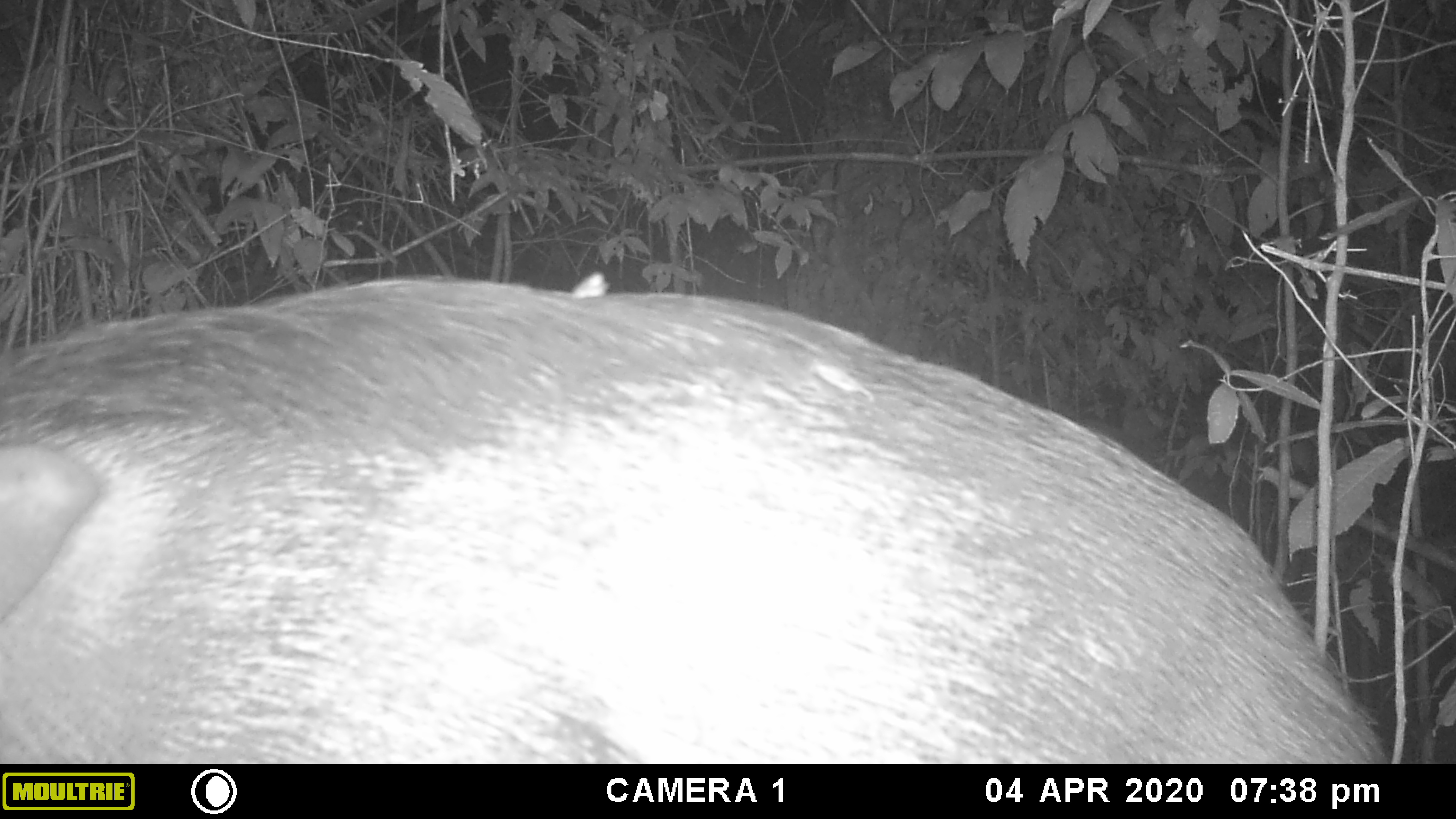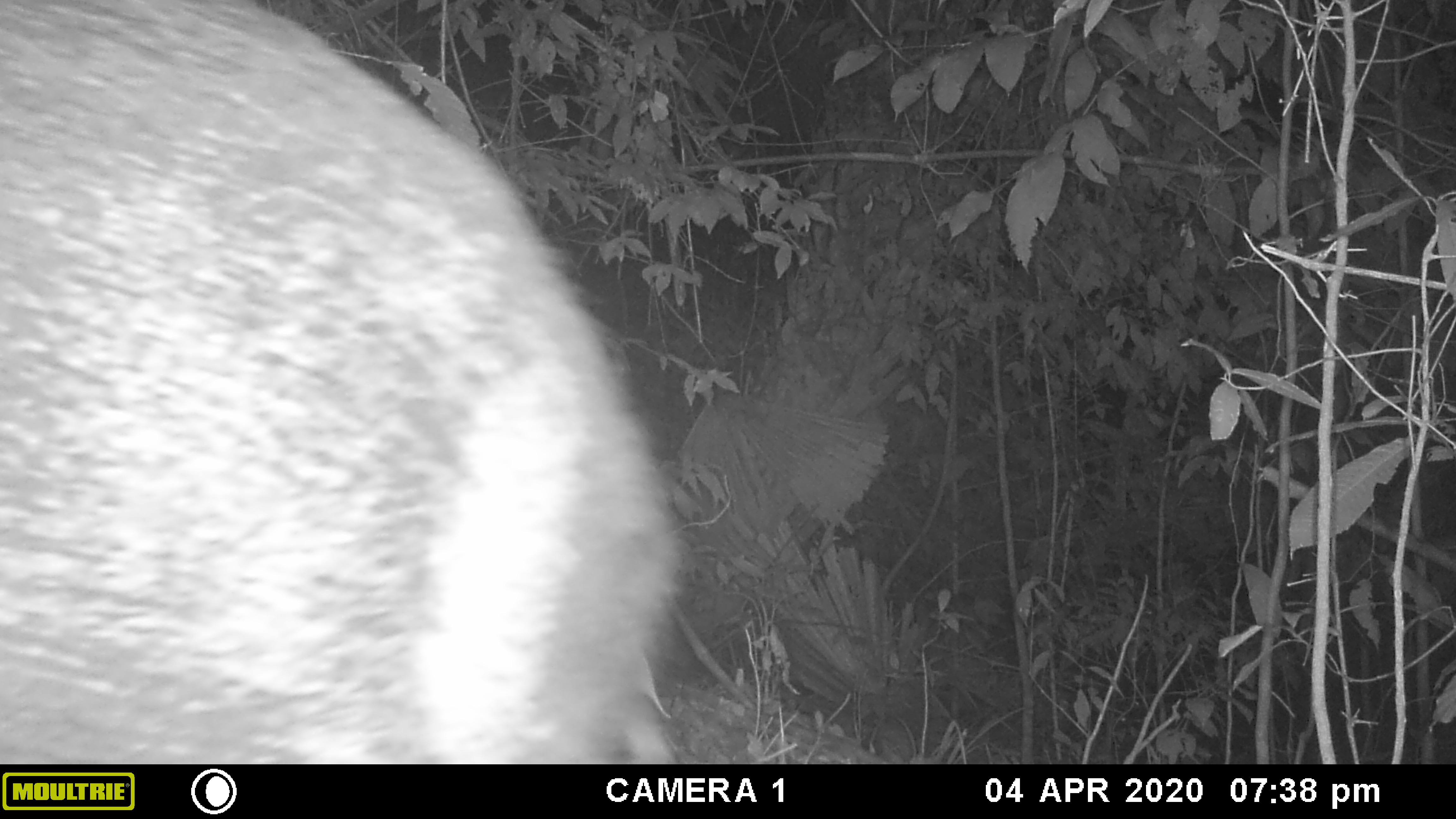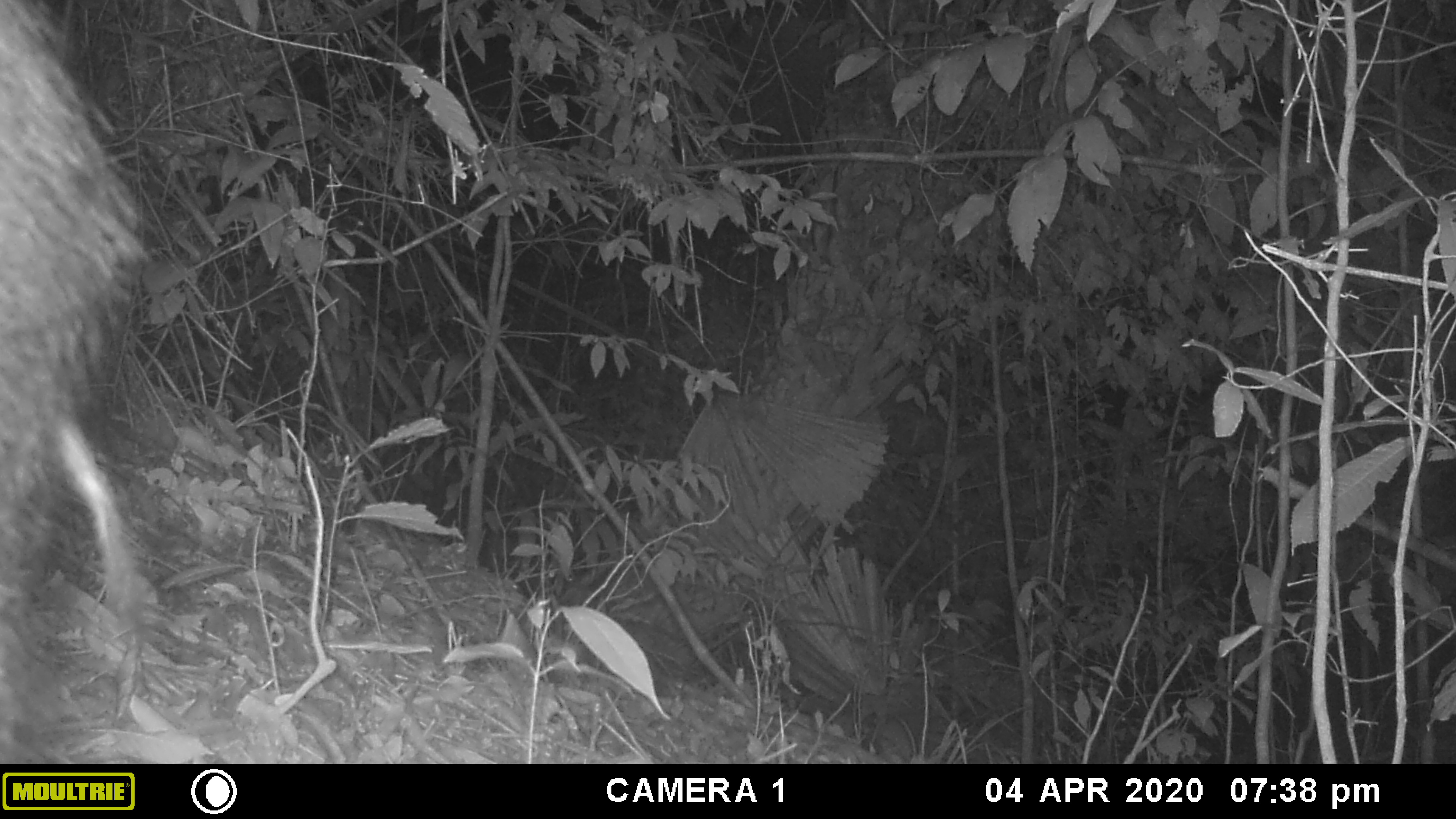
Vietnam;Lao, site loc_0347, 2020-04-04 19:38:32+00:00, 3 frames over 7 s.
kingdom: Animalia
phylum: Chordata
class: Mammalia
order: Artiodactyla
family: Suidae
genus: Sus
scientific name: Sus scrofa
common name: eurasian wild pig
Eurasian wild pig (Sus scrofa). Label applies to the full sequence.